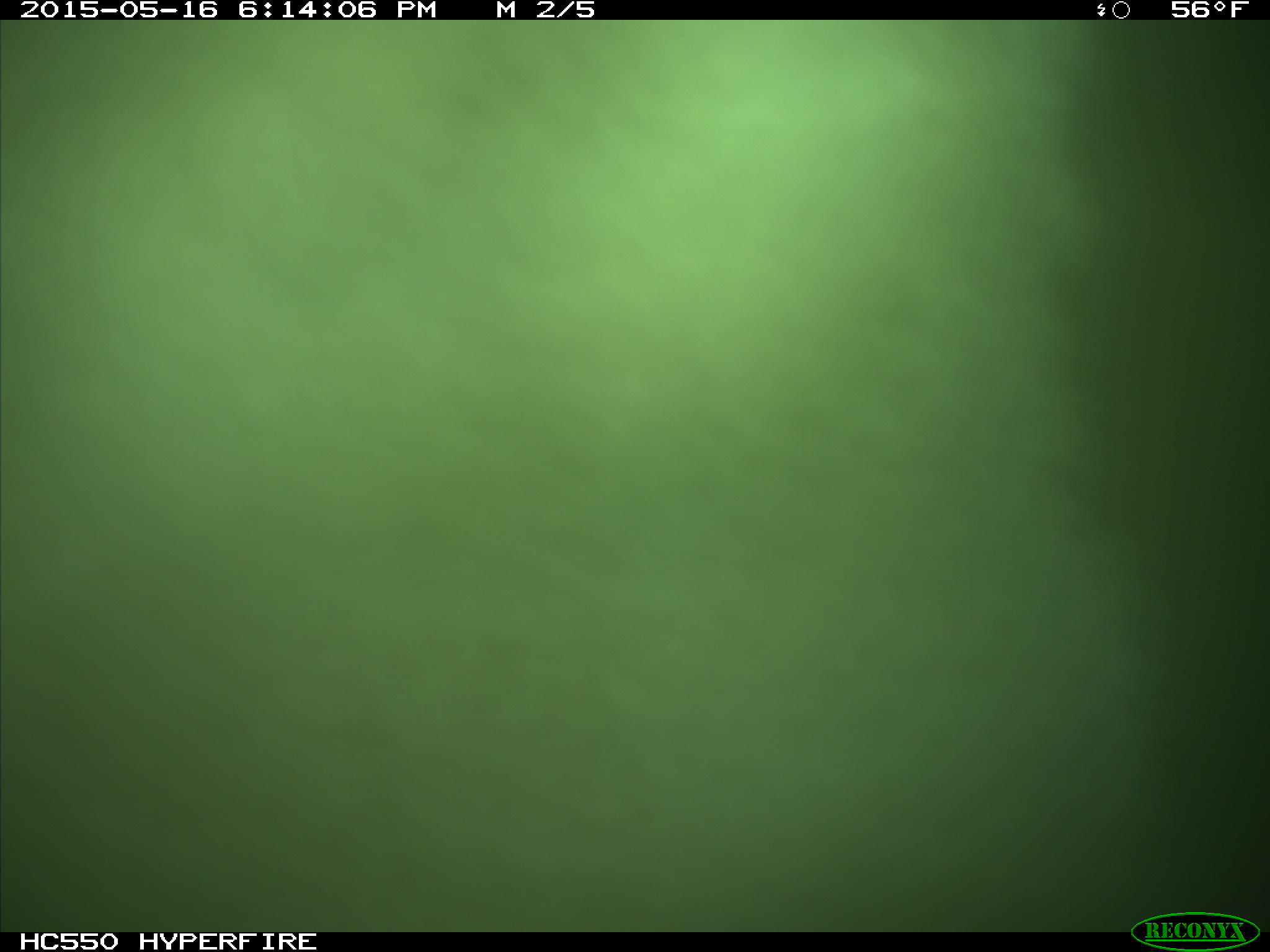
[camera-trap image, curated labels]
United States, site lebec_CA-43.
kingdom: Animalia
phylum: Chordata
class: Mammalia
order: Artiodactyla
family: Bovidae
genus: Bos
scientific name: Bos taurus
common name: domestic cow